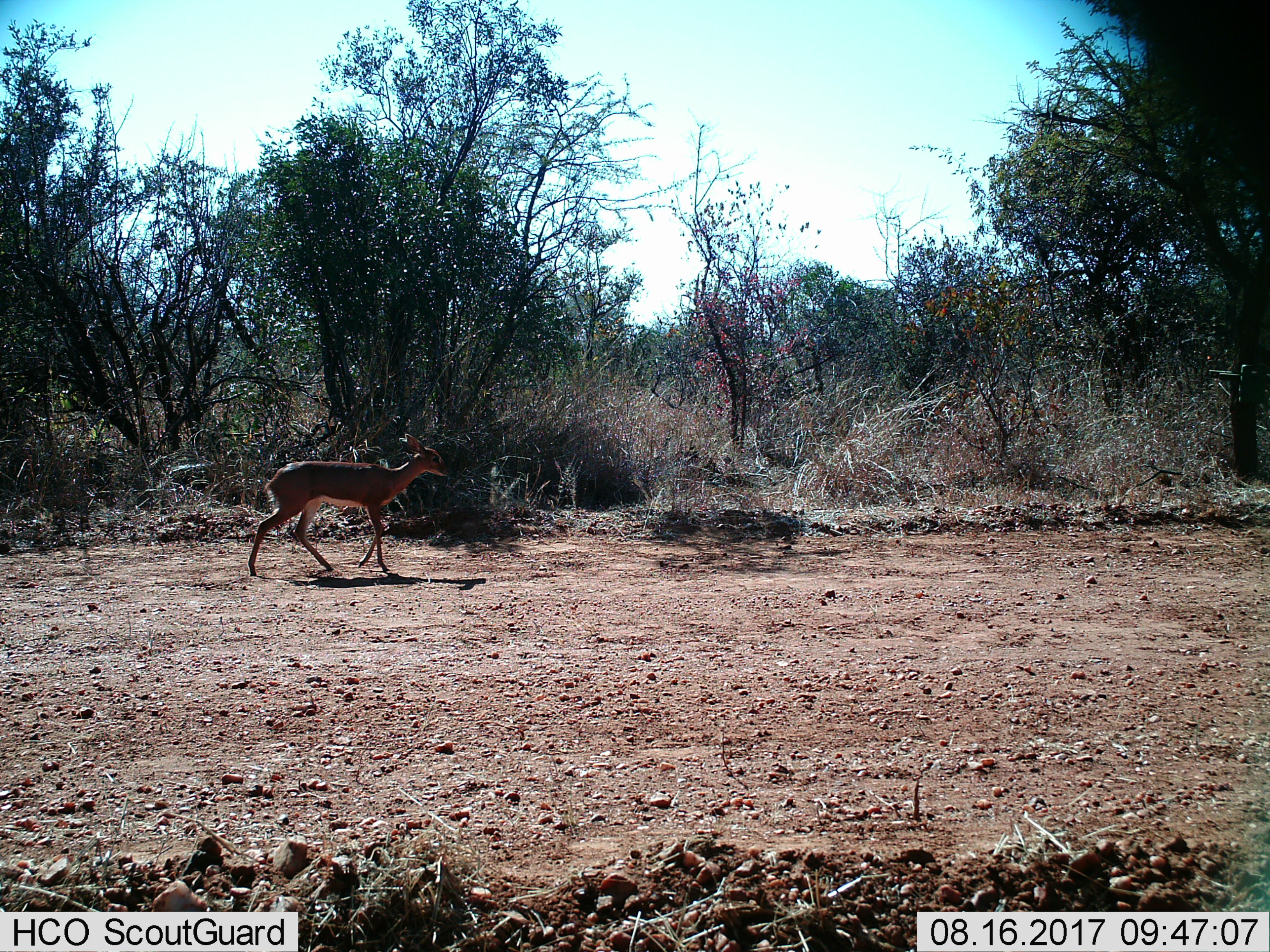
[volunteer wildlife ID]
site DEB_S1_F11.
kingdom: Animalia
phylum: Chordata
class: Mammalia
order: Artiodactyla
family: Bovidae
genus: Sylvicapra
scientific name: Sylvicapra grimmia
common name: common duiker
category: duikercommongrey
Duikercommongrey (common duiker) (Sylvicapra grimmia), count 1. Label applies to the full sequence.